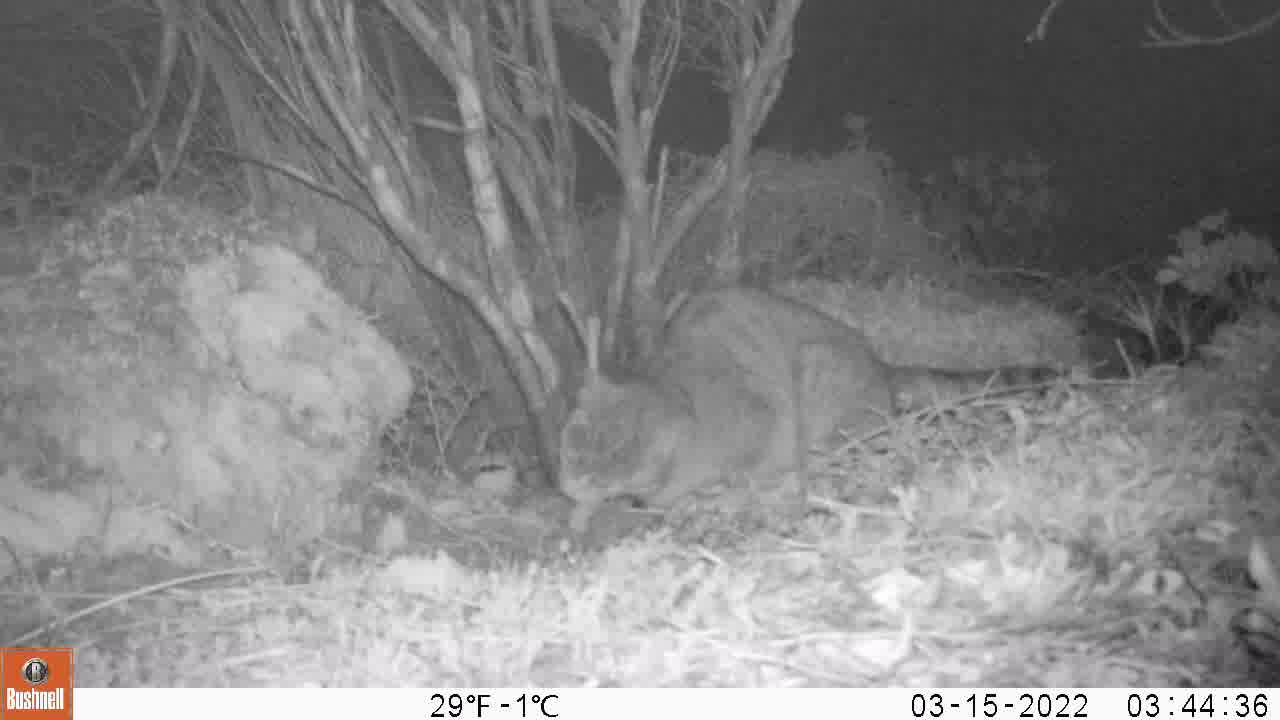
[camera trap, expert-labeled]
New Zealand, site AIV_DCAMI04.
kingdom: Animalia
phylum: Chordata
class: Mammalia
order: Carnivora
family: Felidae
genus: Felis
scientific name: Felis catus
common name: domestic cat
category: cat